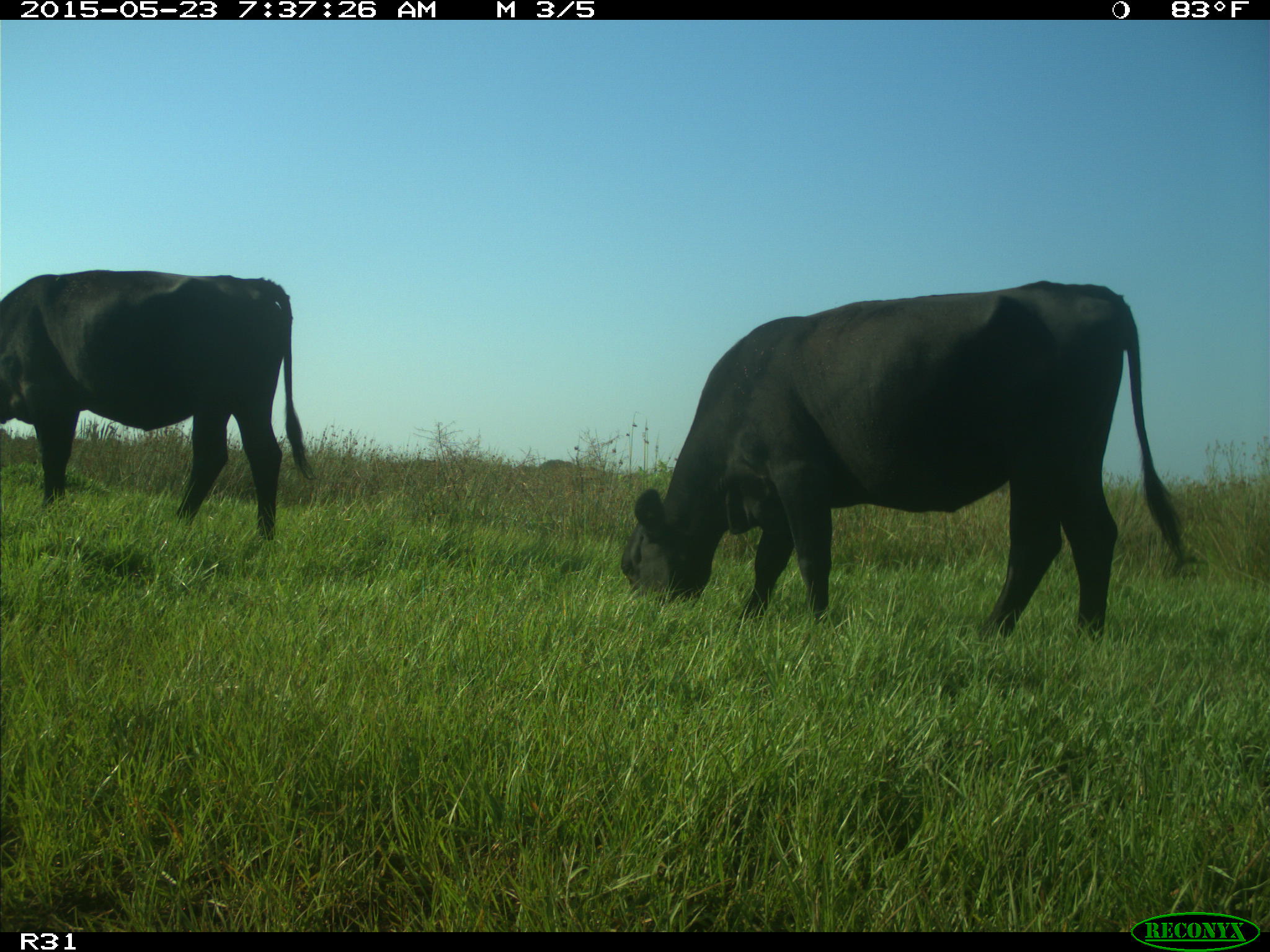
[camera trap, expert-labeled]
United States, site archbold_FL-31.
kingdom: Animalia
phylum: Chordata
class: Mammalia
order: Artiodactyla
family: Bovidae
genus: Bos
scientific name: Bos taurus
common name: domestic cow